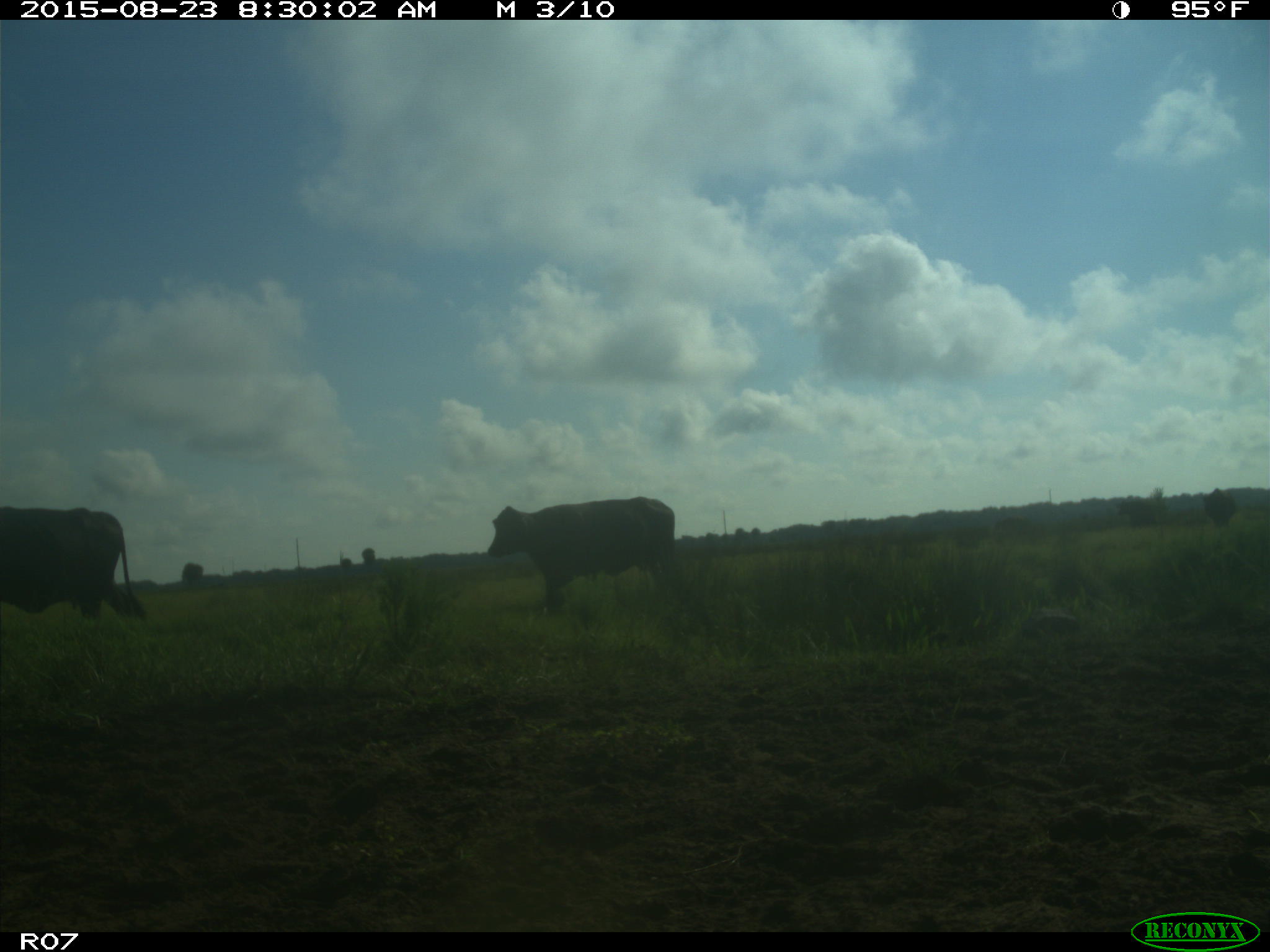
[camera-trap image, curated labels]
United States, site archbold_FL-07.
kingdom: Animalia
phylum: Chordata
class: Mammalia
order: Artiodactyla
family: Bovidae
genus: Bos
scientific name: Bos taurus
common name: domestic cow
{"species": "Bos taurus (domestic cow)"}